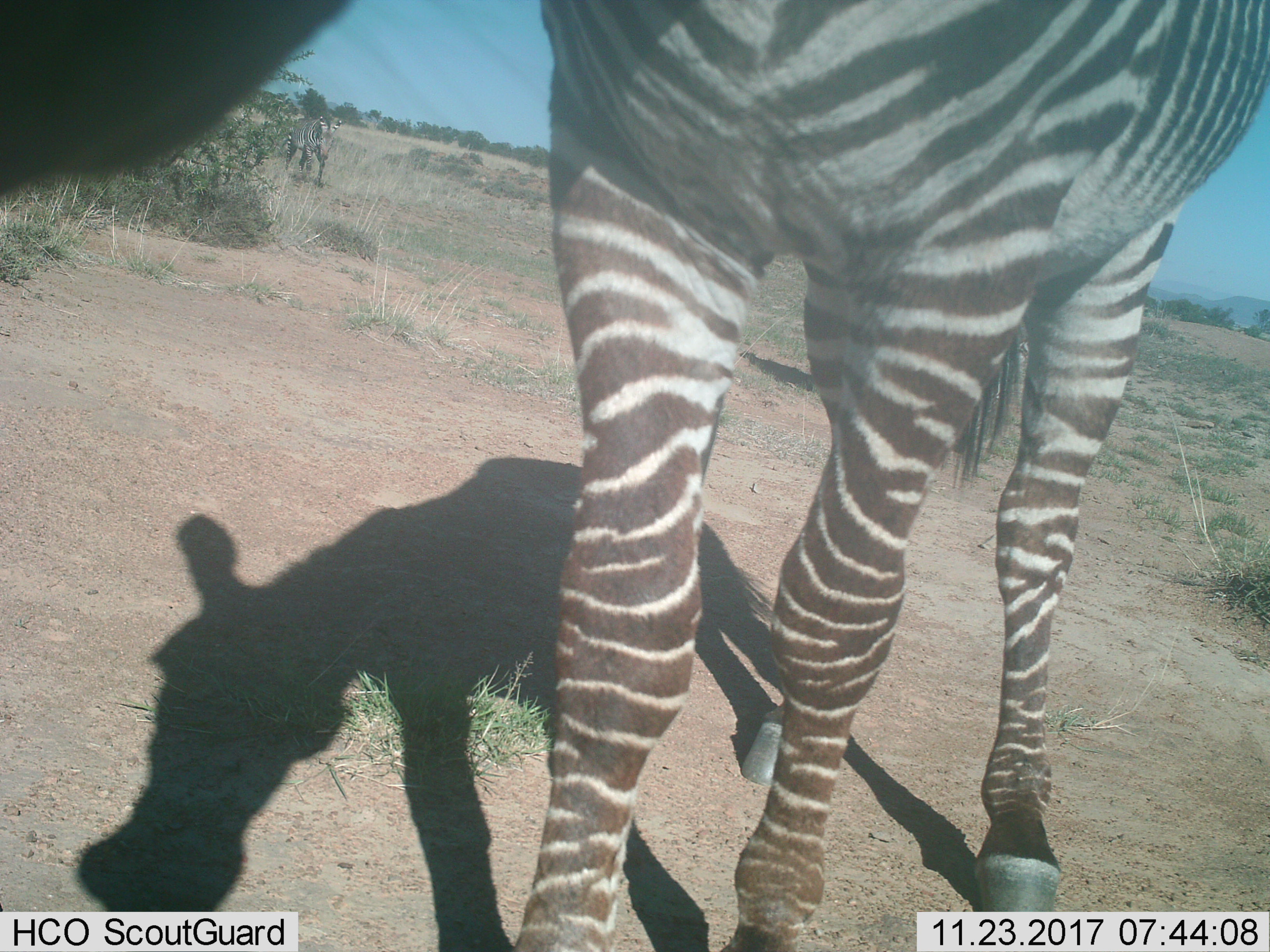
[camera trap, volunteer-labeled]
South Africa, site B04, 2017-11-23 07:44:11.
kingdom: Animalia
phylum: Chordata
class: Mammalia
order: Perissodactyla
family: Equidae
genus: Equus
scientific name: Equus zebra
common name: mountain zebra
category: zebramountain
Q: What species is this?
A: Zebramountain (mountain zebra) (Equus zebra).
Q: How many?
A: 2.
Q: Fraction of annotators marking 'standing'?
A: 67%.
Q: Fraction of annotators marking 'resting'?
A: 0%.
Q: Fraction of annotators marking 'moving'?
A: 56%.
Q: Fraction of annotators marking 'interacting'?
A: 11%.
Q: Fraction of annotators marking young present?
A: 0%.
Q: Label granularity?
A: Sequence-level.